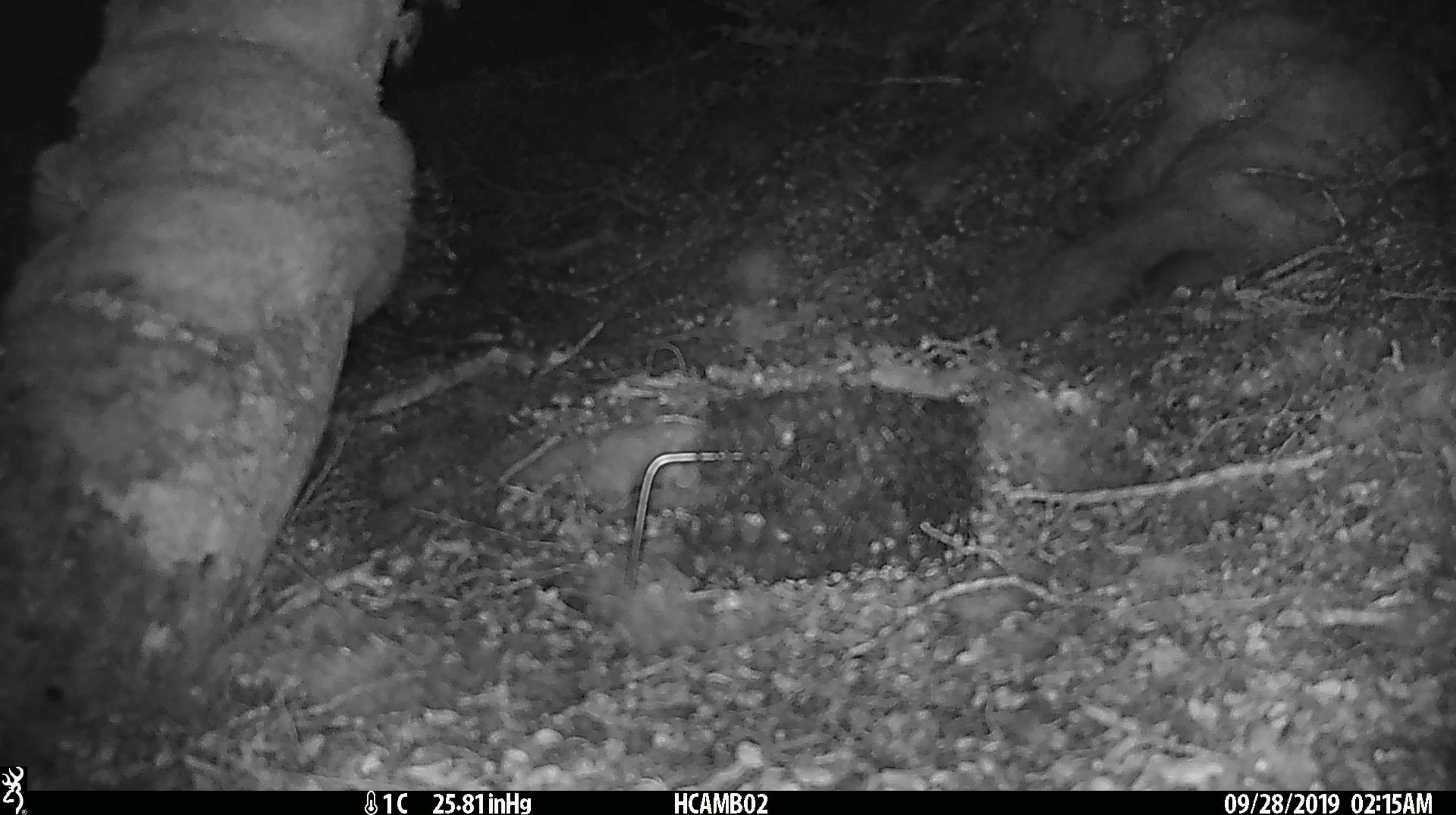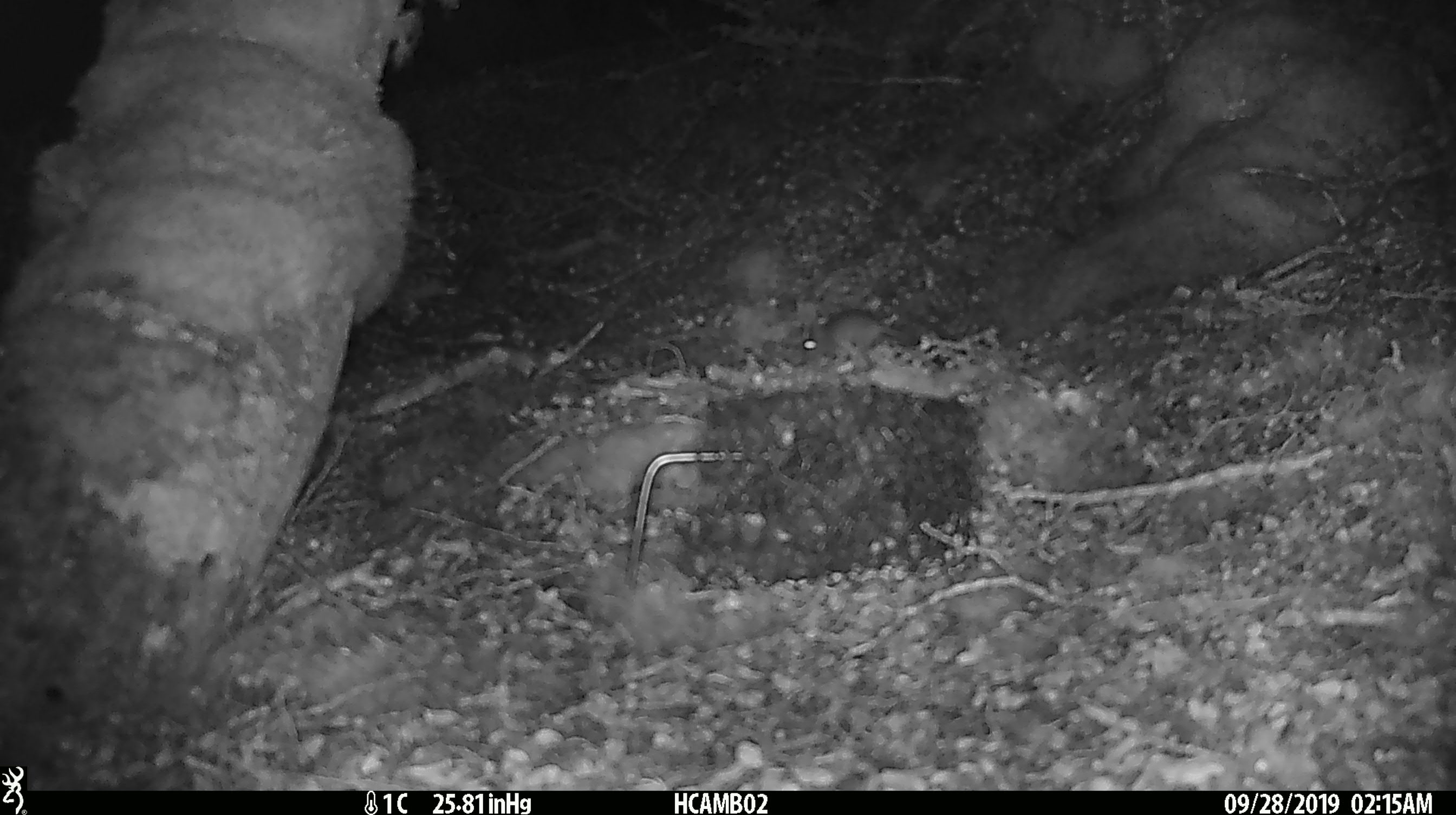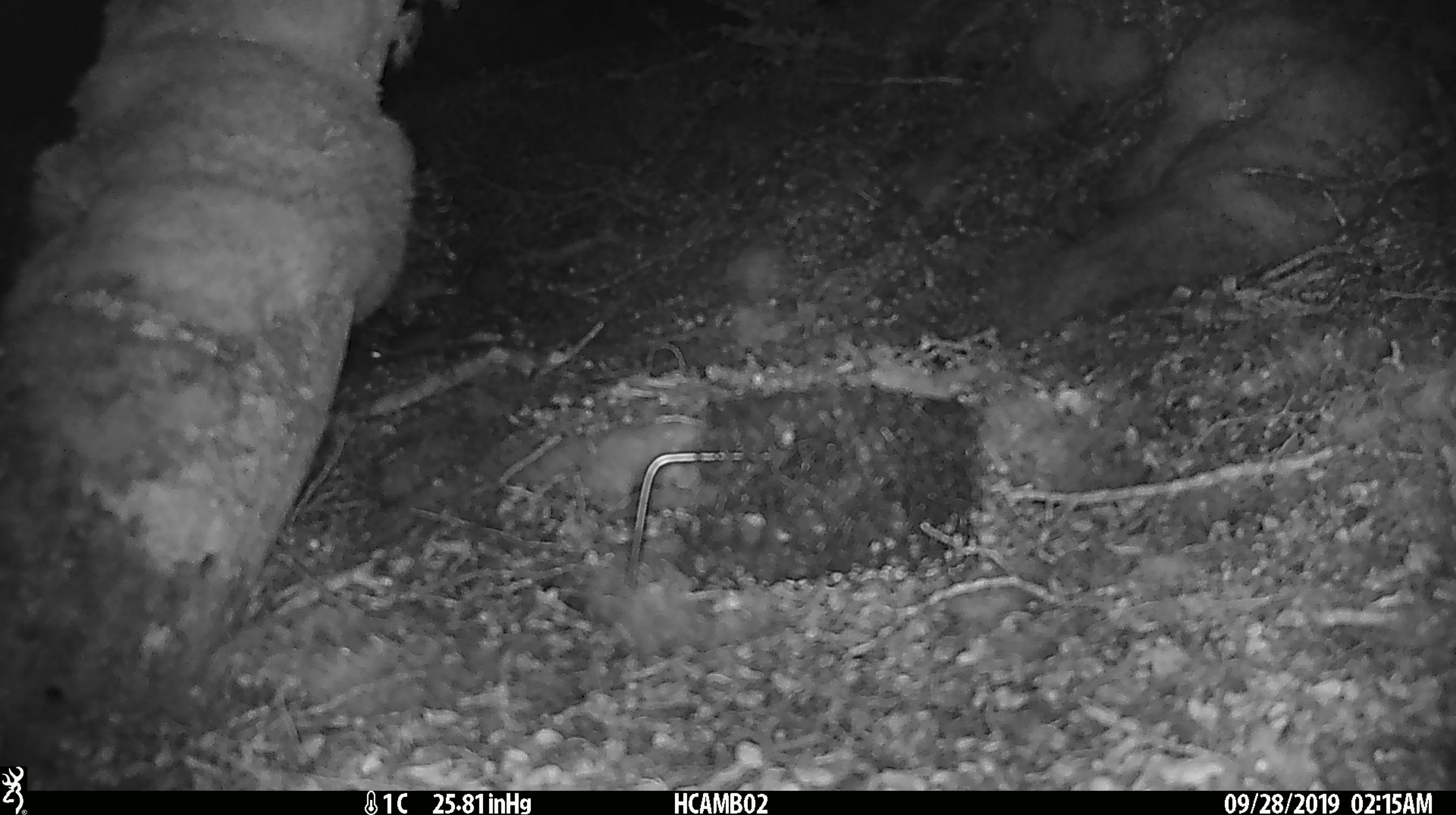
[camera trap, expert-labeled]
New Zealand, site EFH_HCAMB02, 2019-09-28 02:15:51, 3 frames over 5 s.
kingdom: Animalia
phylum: Chordata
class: Mammalia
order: Rodentia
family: Muridae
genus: Mus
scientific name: Mus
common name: mouse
Mouse (Mus).